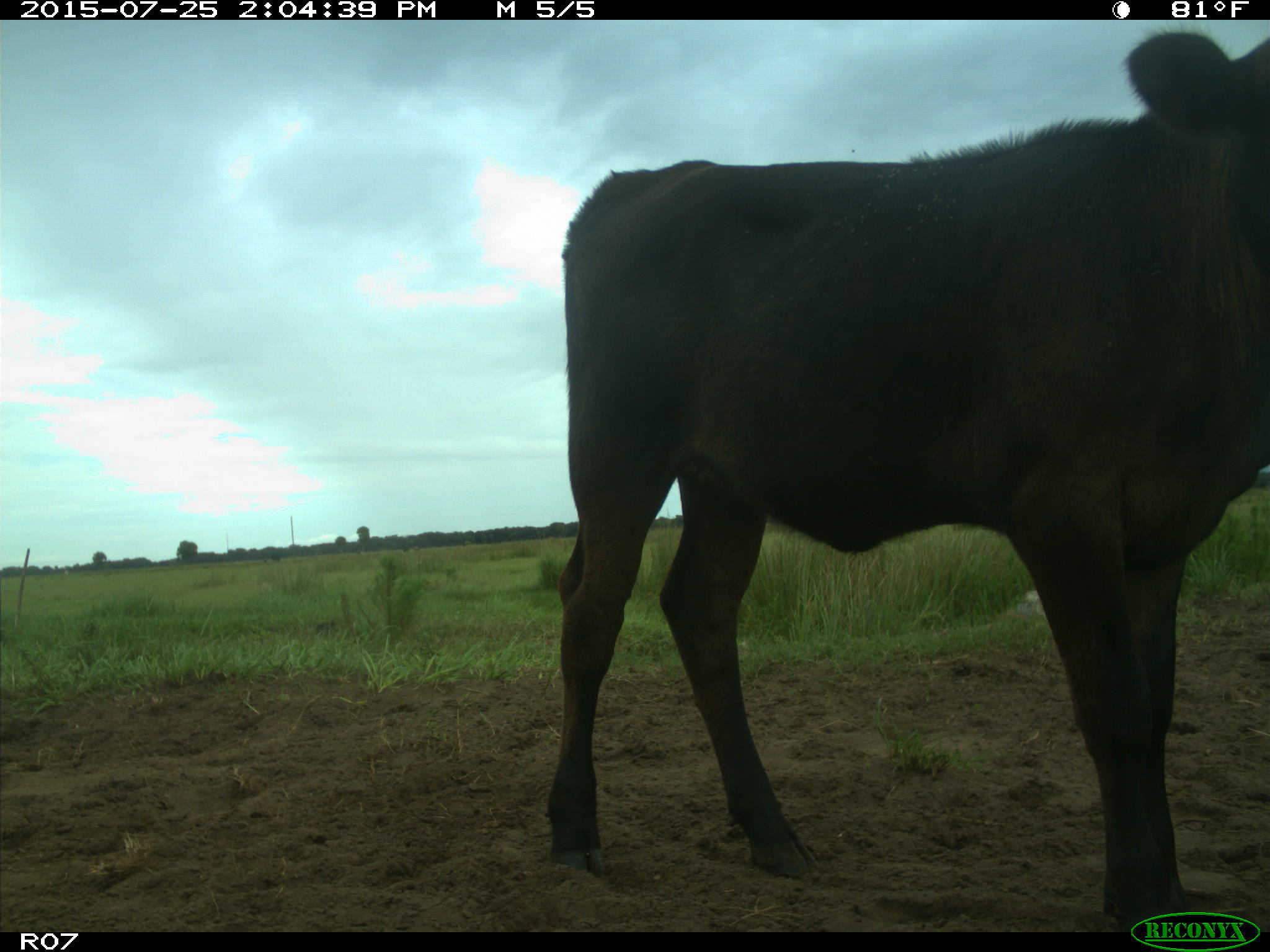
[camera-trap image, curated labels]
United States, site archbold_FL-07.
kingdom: Animalia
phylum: Chordata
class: Mammalia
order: Artiodactyla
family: Bovidae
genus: Bos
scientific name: Bos taurus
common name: domestic cow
Bos taurus (domestic cow).